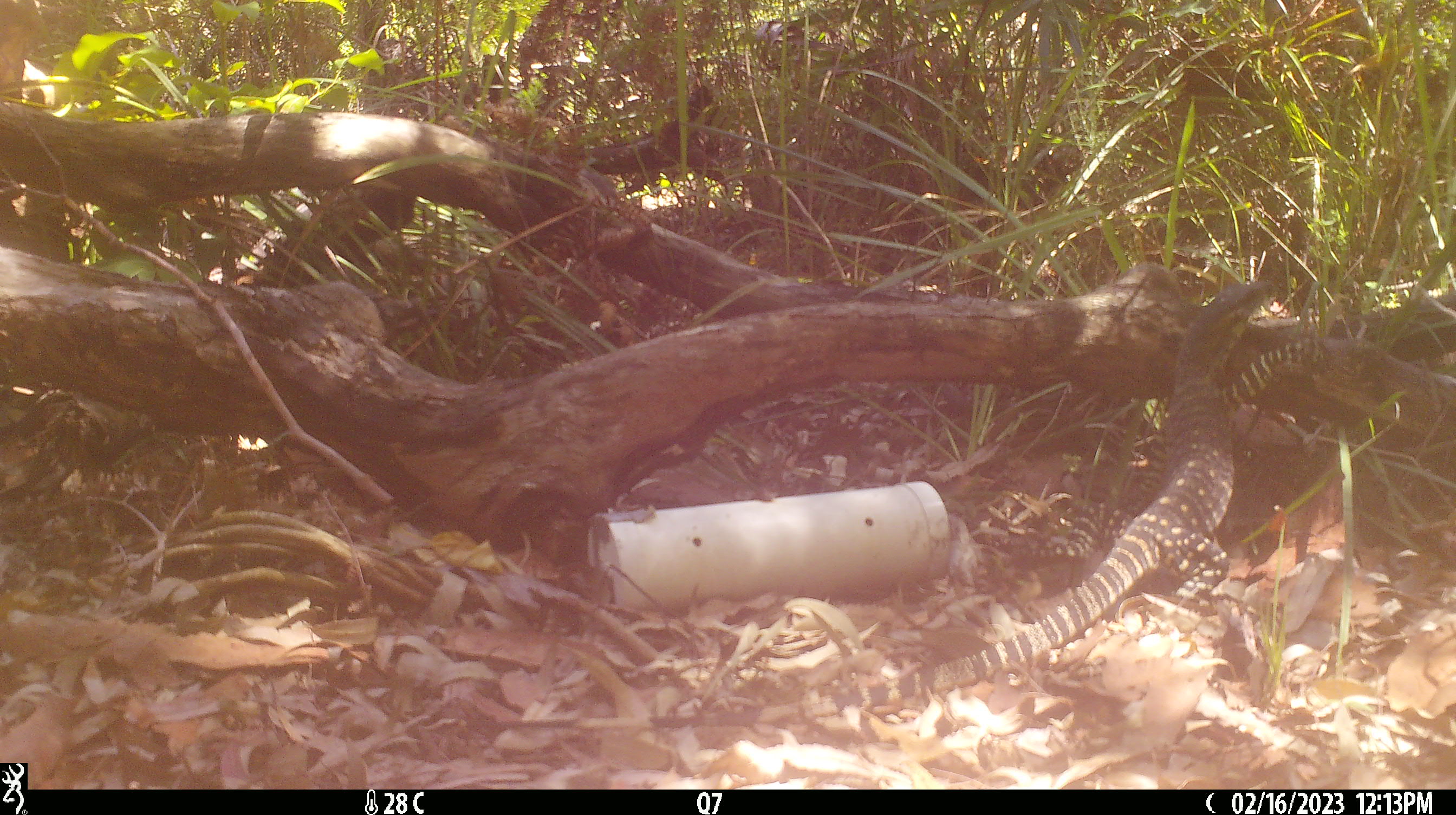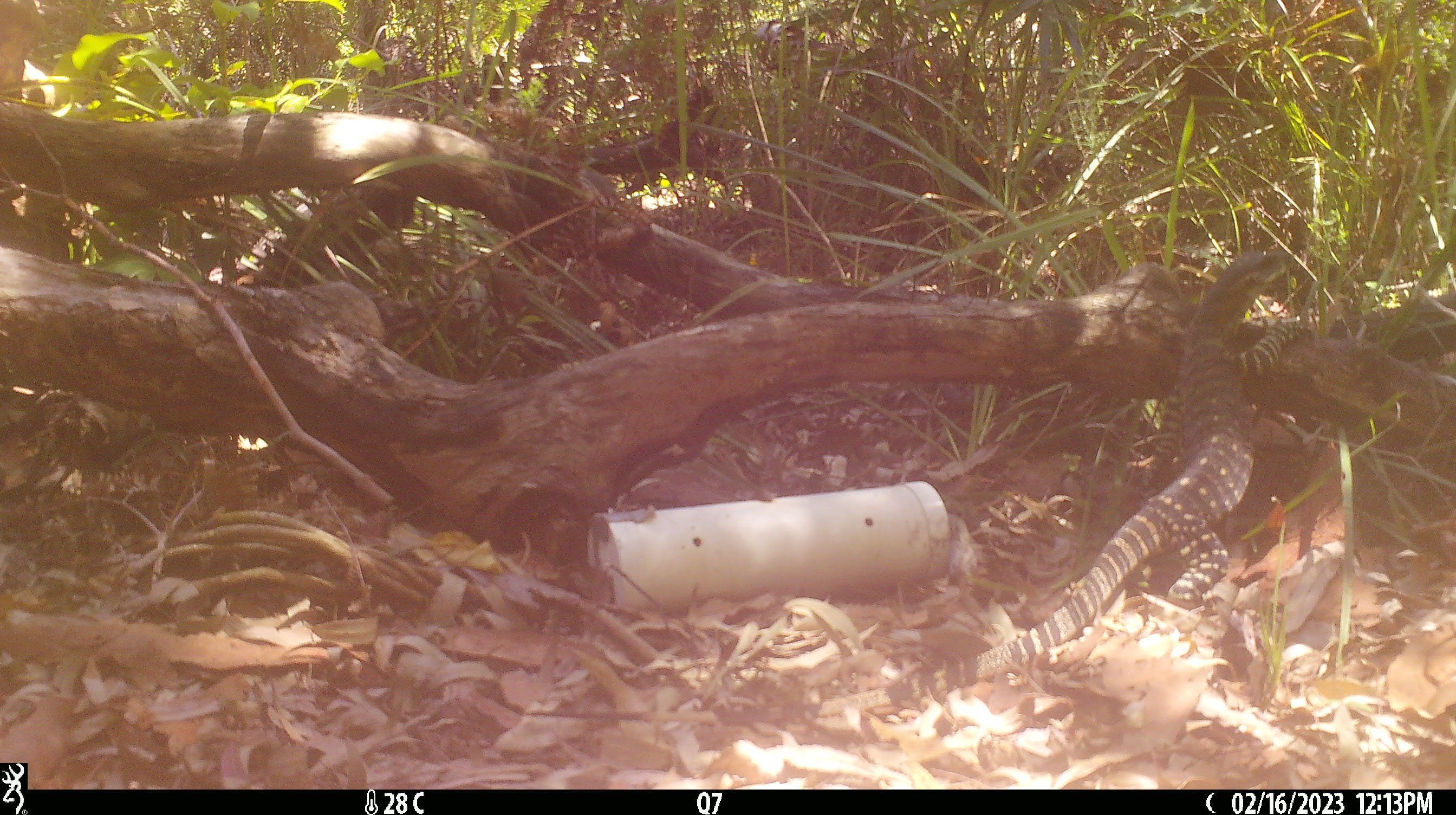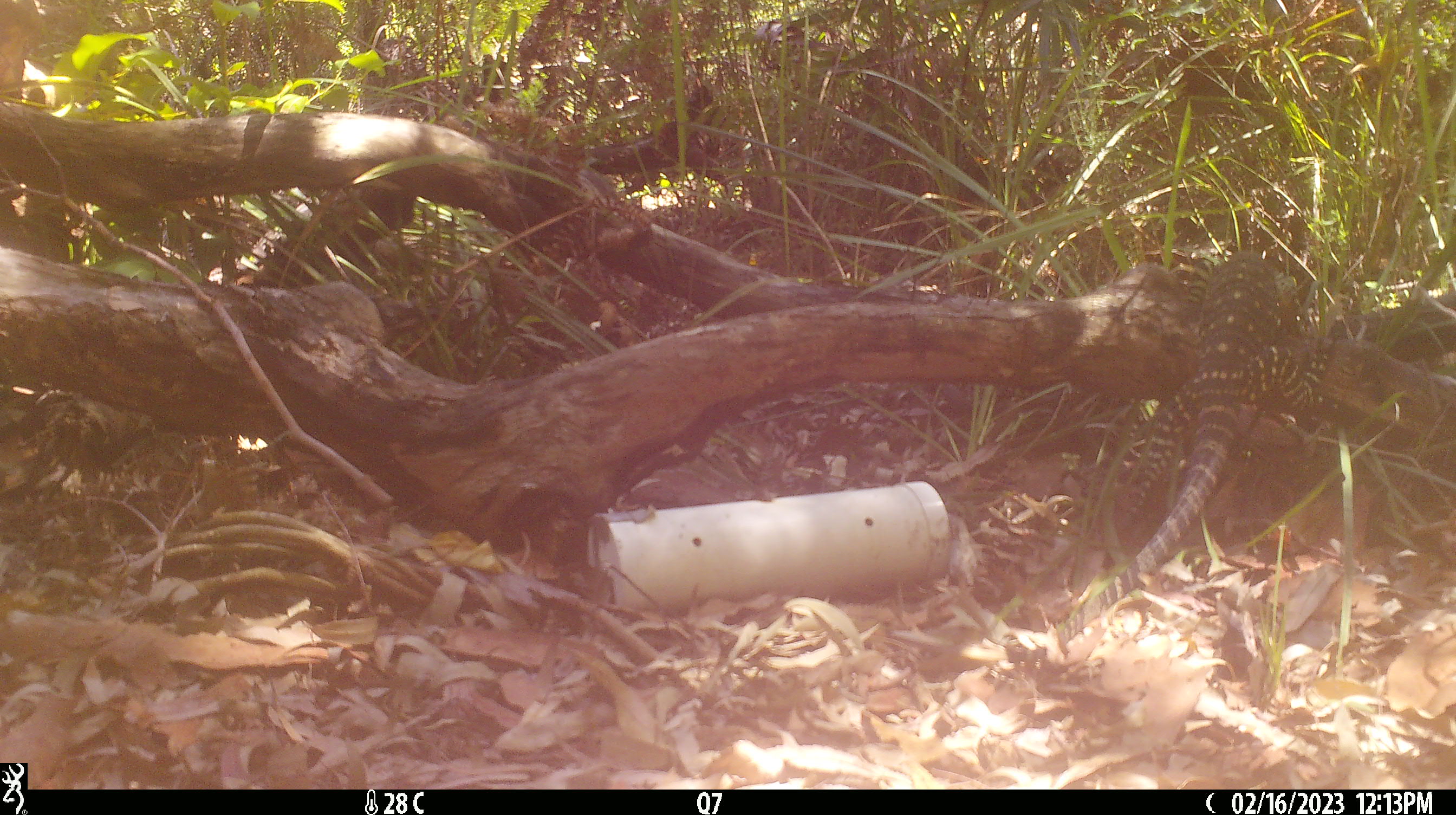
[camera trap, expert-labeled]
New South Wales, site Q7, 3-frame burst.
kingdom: Animalia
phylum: Chordata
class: Reptilia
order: Squamata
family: Varanidae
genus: Varanus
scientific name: Varanus varius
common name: lace monitor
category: goanna